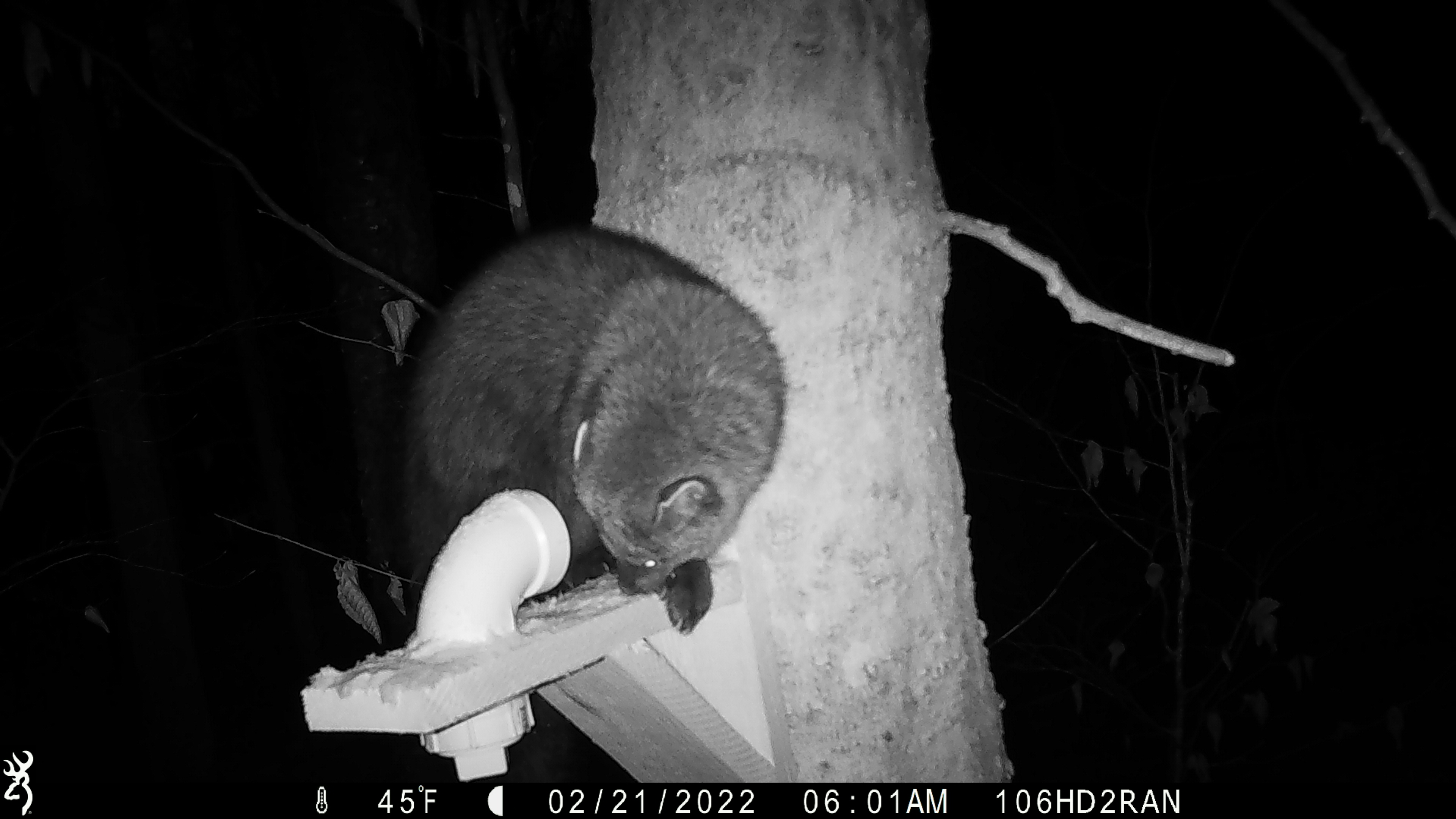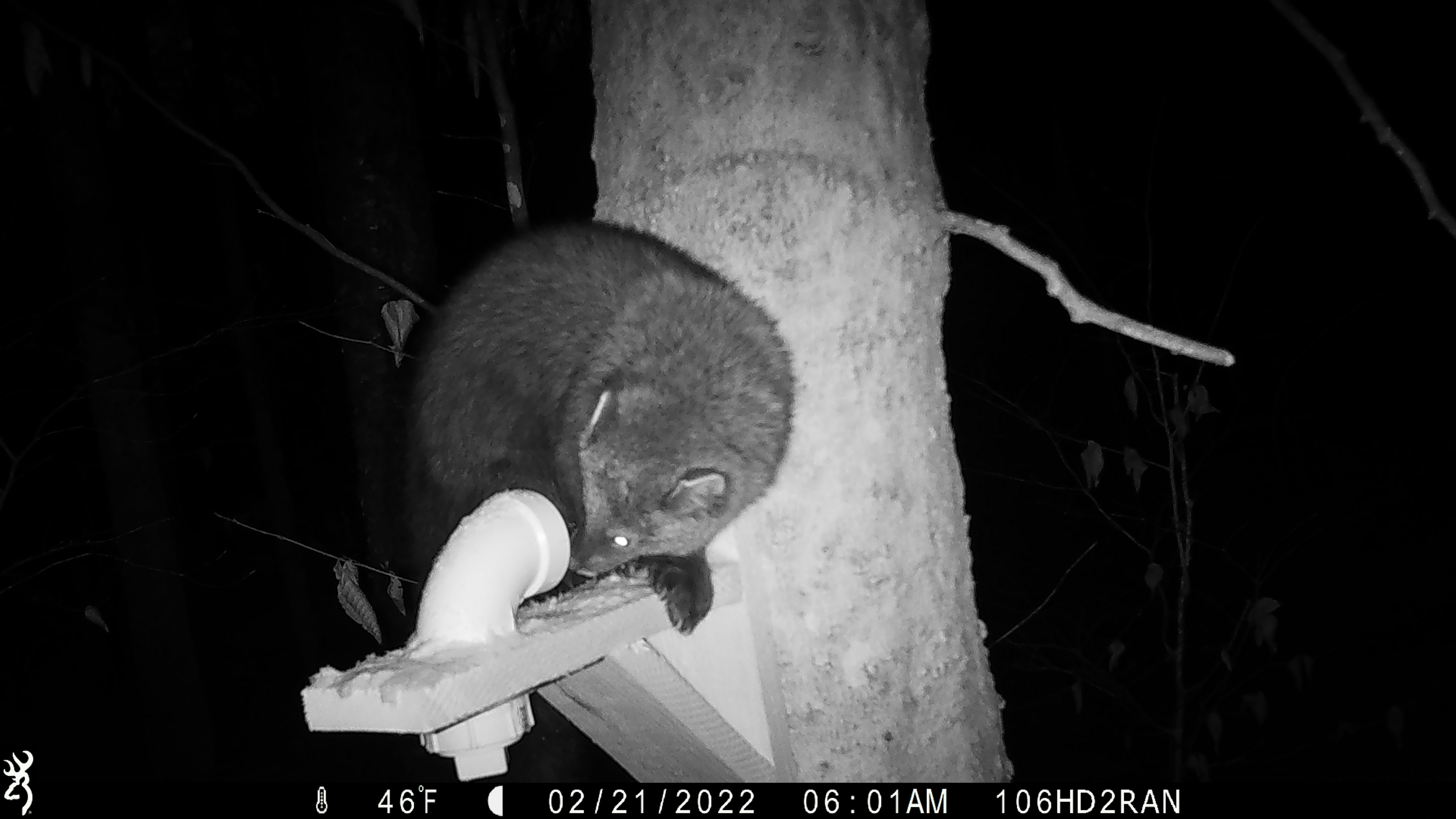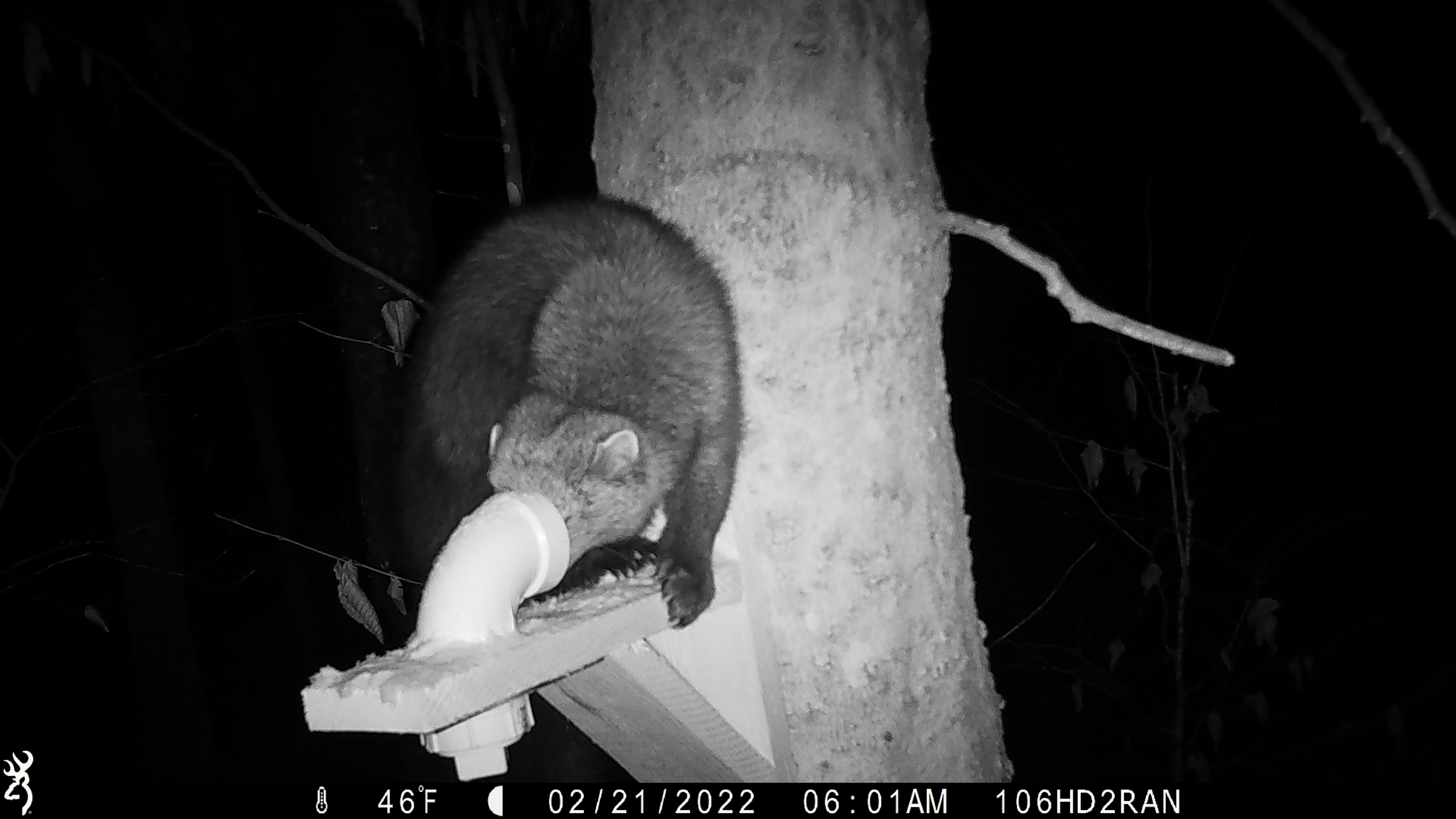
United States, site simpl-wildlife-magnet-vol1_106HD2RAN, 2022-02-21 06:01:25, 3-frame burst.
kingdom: Animalia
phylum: Chordata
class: Mammalia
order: Carnivora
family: Mustelidae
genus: Pekania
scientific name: Pekania pennanti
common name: fisher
Fisher (Pekania pennanti).